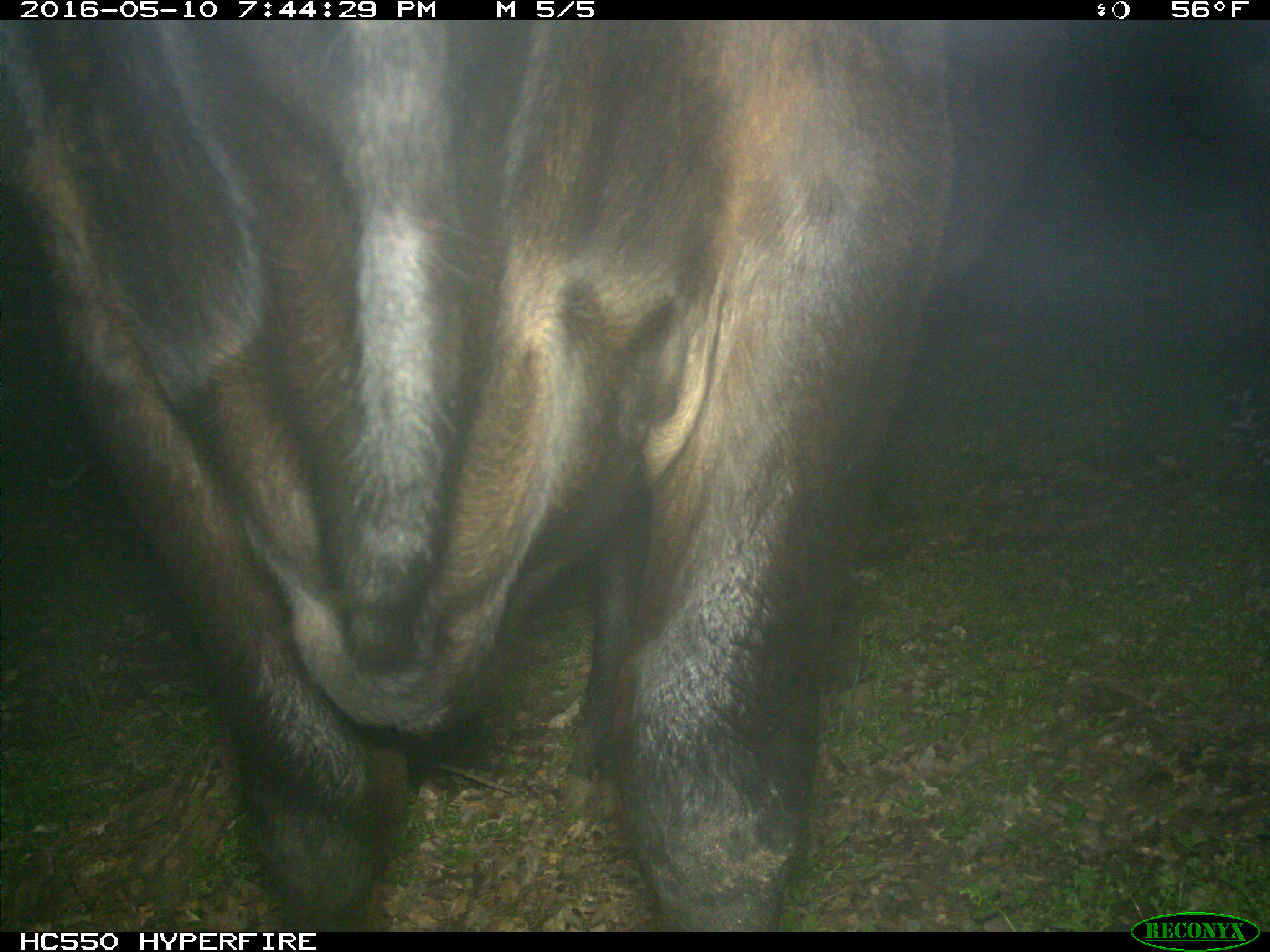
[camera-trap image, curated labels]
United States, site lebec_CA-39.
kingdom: Animalia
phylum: Chordata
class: Mammalia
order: Artiodactyla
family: Bovidae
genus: Bos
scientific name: Bos taurus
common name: domestic cow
Bos taurus (domestic cow).